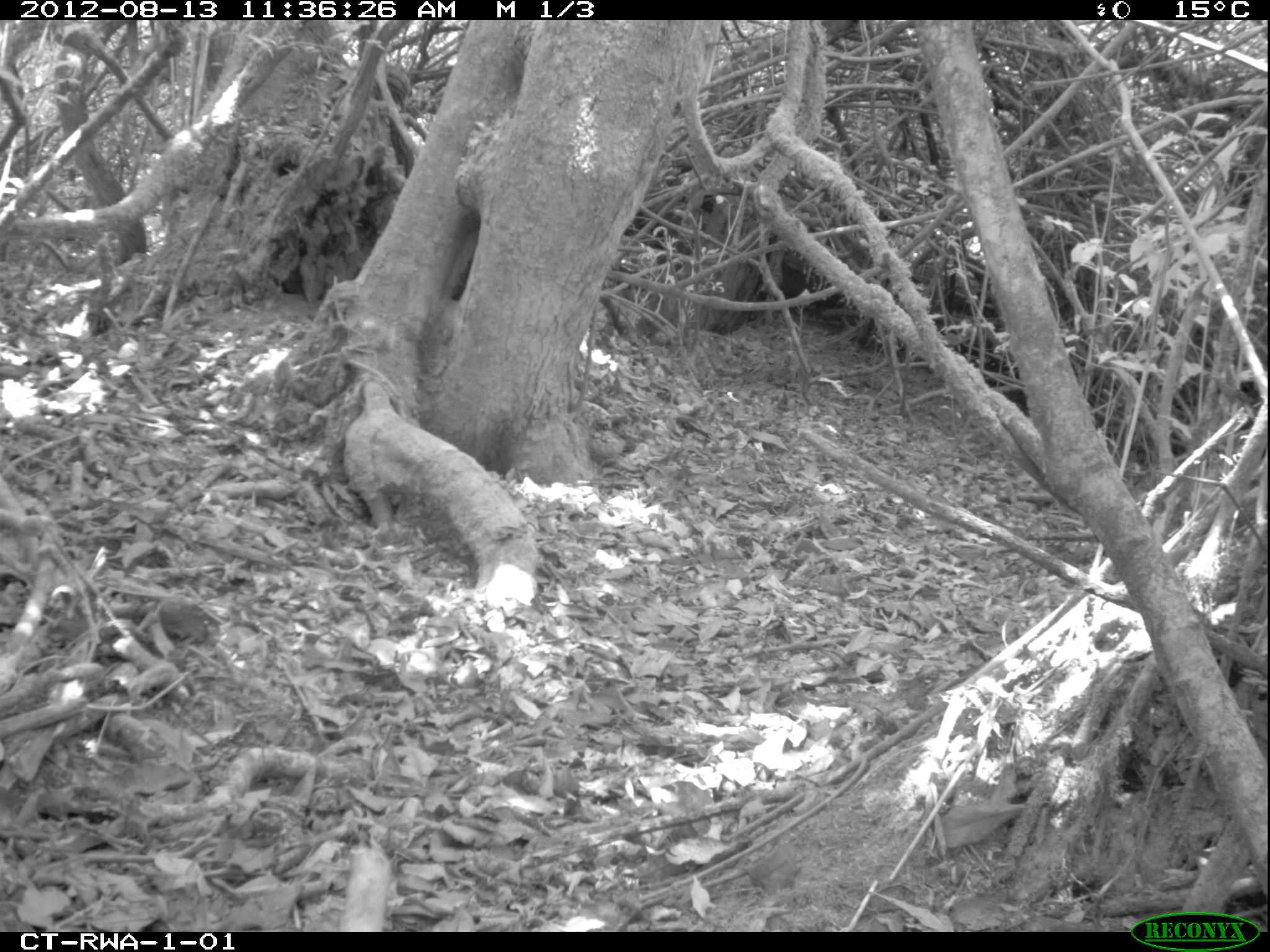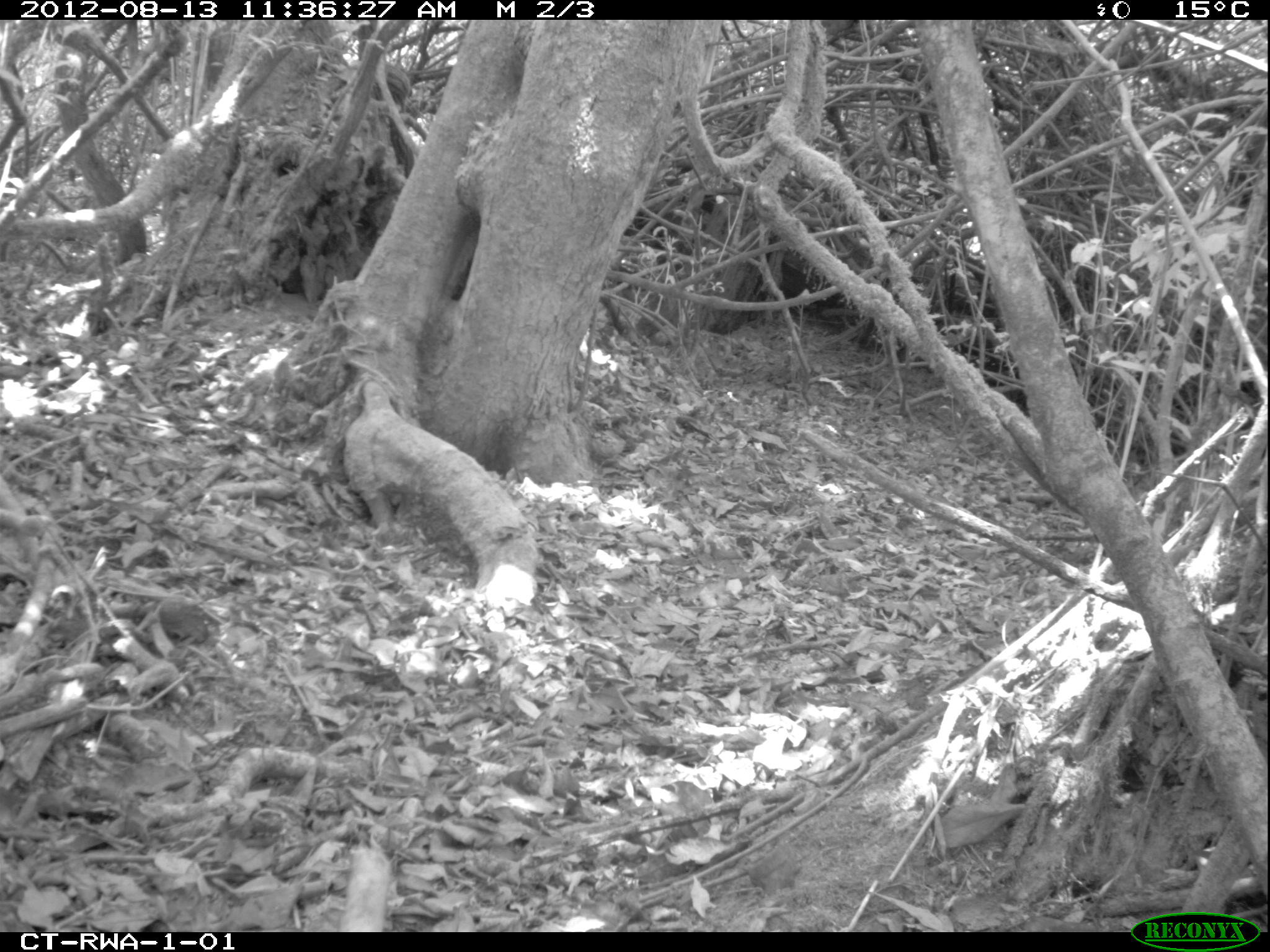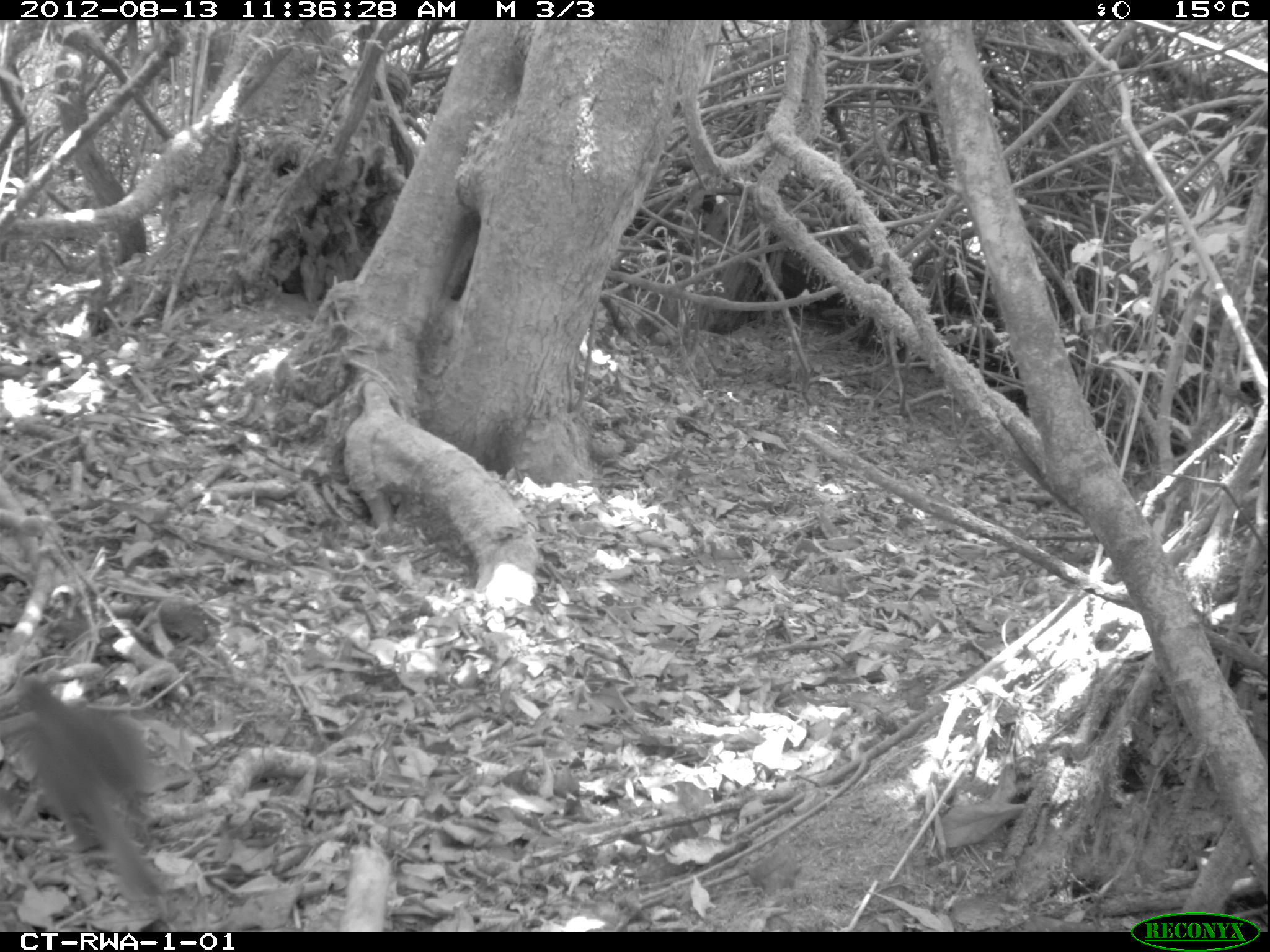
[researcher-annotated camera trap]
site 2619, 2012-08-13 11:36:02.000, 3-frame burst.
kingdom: Animalia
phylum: Chordata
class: Aves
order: Passeriformes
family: Muscicapidae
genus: Cossypha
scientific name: Cossypha archeri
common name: archer's robin-chat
Cossypha archeri (archer's robin-chat), count 1.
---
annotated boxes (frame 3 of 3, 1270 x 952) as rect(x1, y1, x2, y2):
cossypha archeri: rect(8, 671, 171, 902)